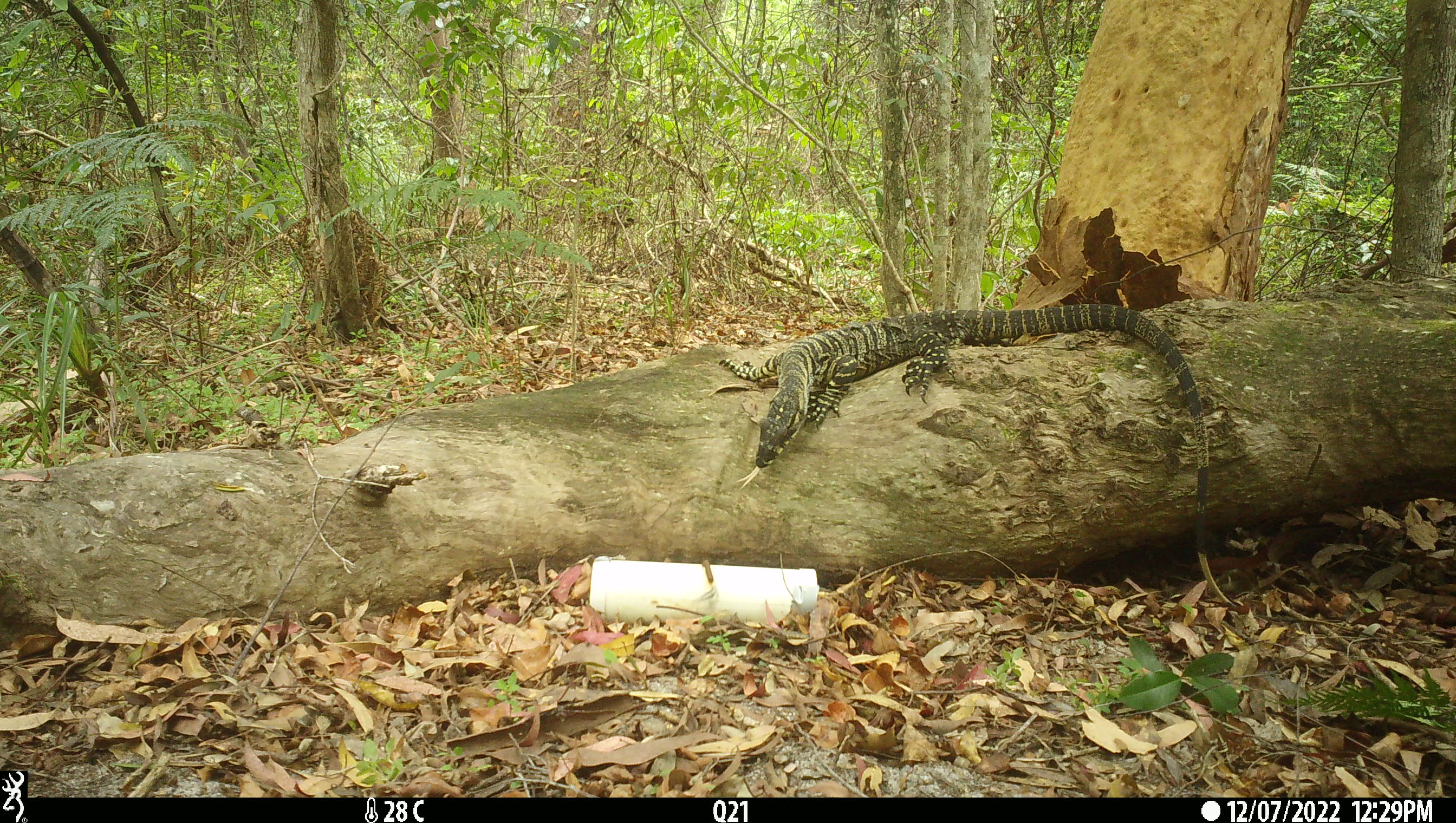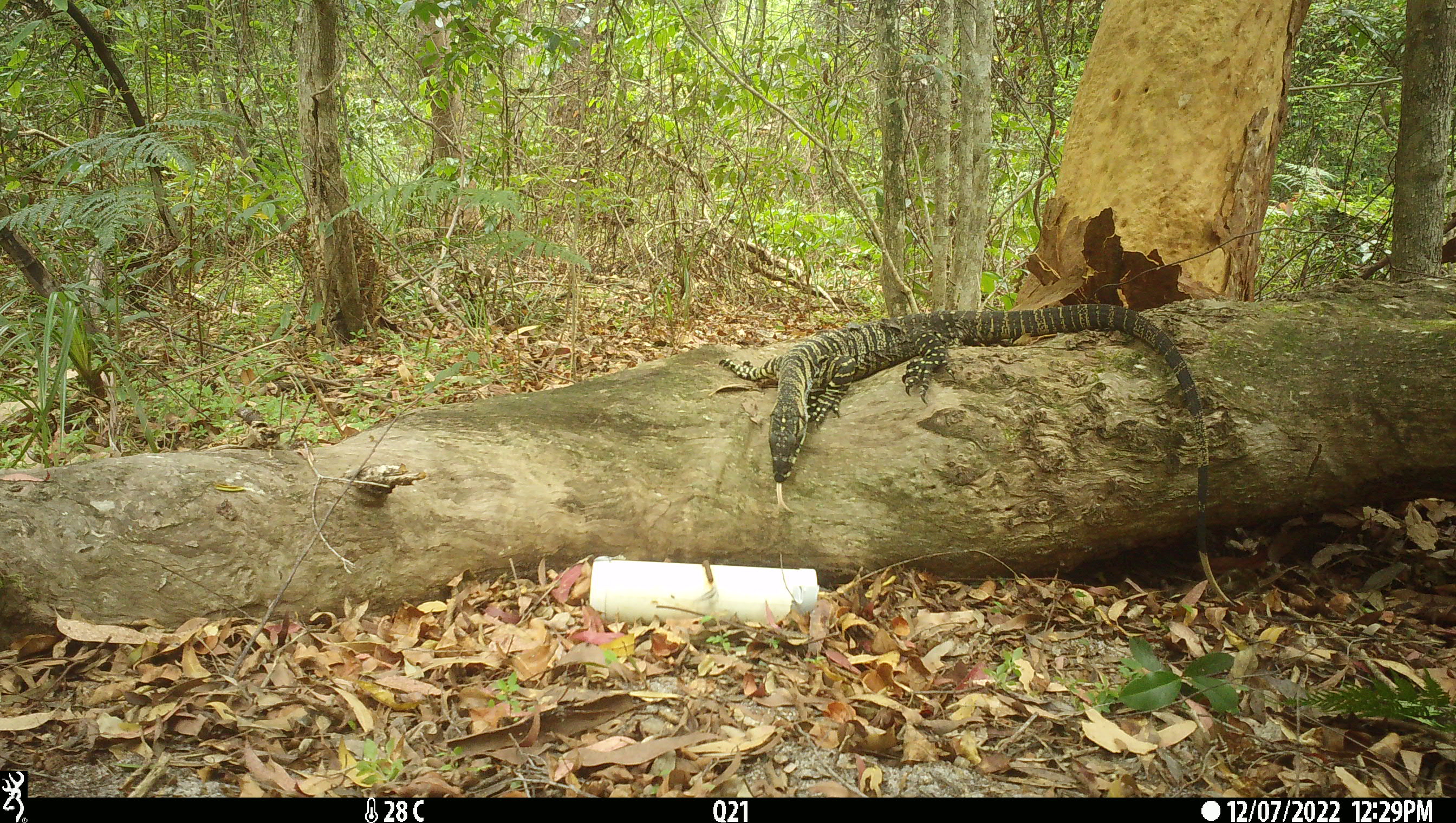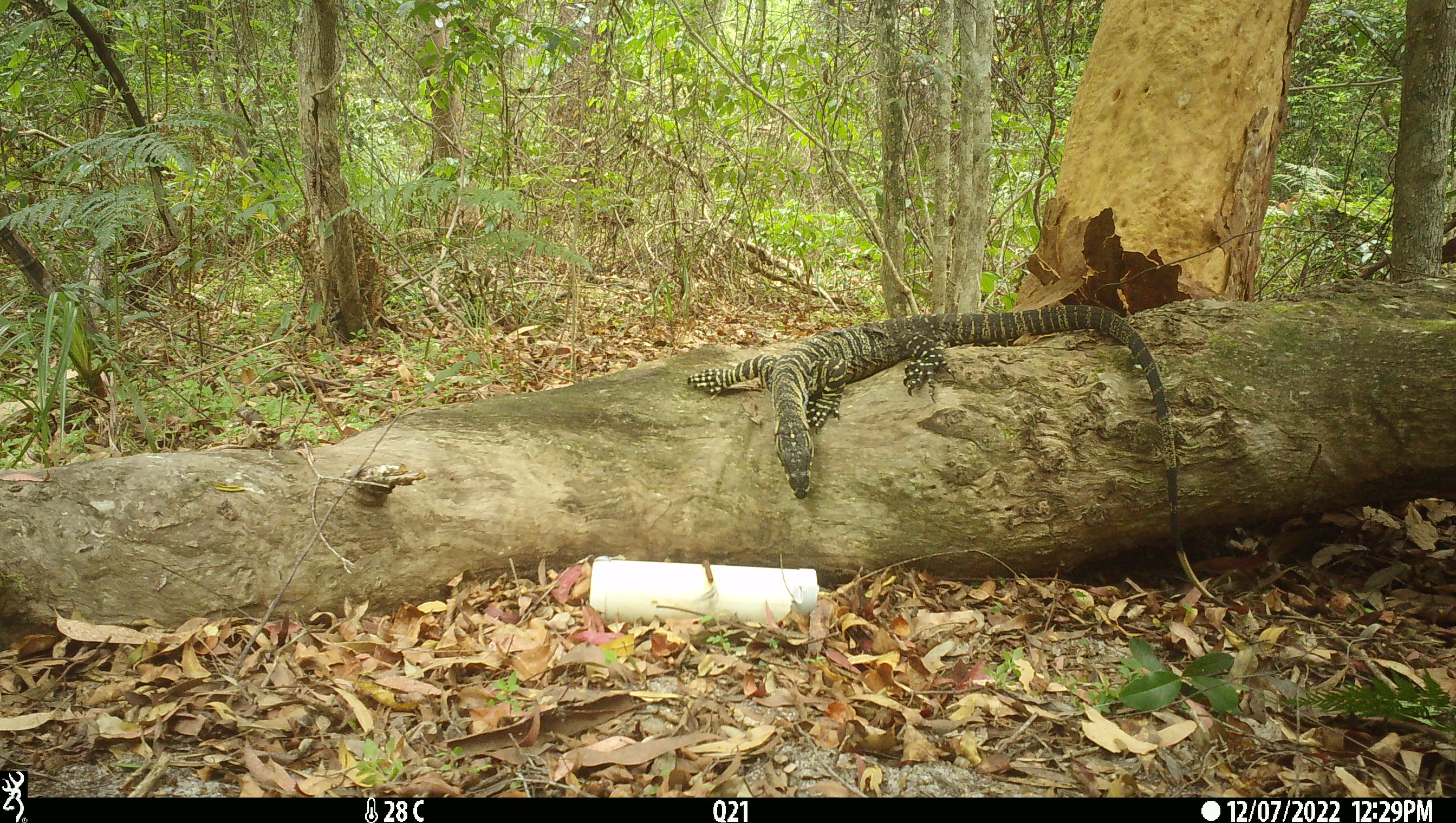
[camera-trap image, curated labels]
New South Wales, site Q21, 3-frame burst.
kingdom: Animalia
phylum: Chordata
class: Reptilia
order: Squamata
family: Varanidae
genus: Varanus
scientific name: Varanus varius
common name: lace monitor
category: goanna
Goanna (lace monitor) (Varanus varius).